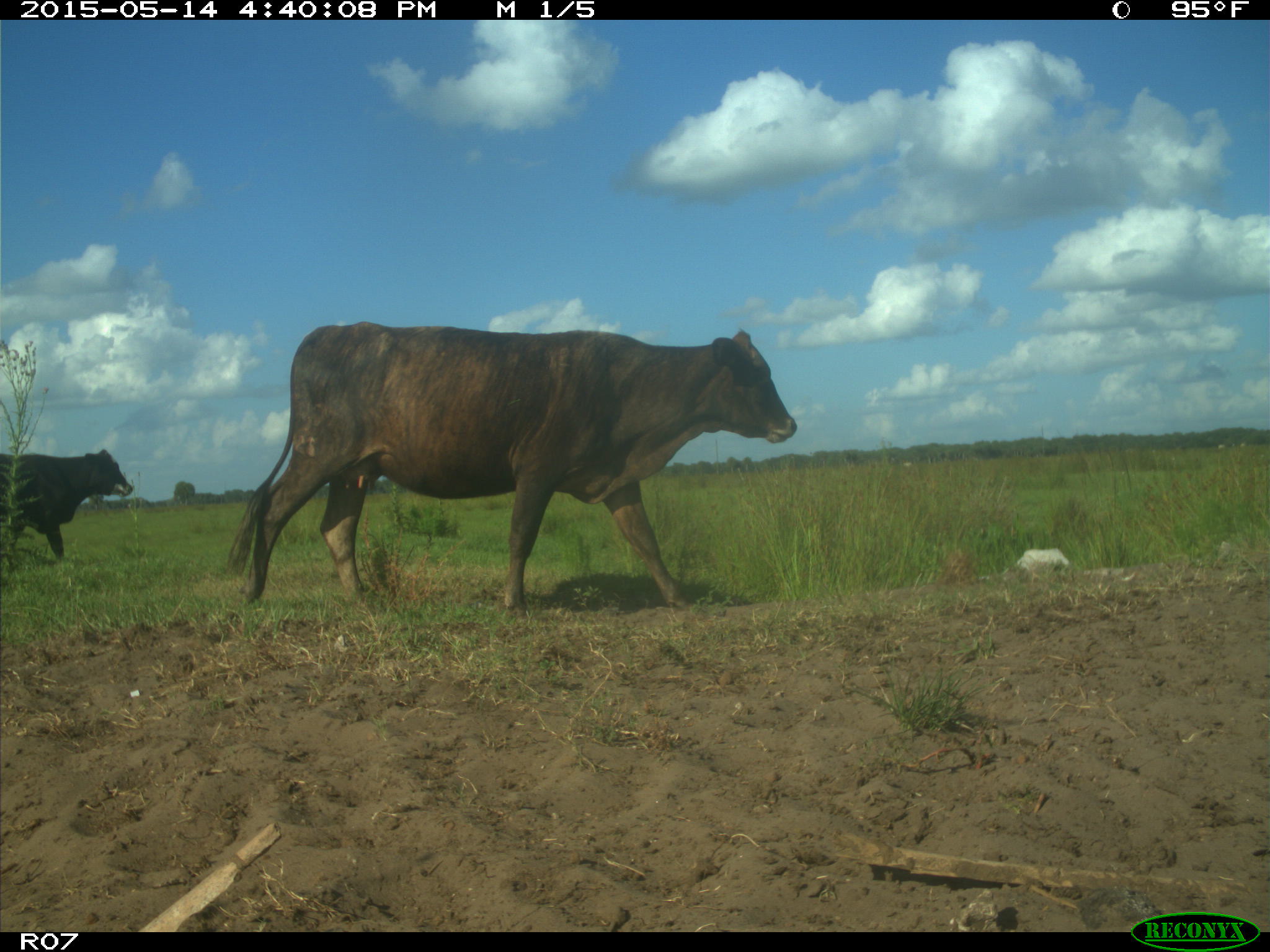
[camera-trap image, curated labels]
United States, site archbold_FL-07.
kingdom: Animalia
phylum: Chordata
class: Mammalia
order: Artiodactyla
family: Bovidae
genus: Bos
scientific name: Bos taurus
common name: domestic cow